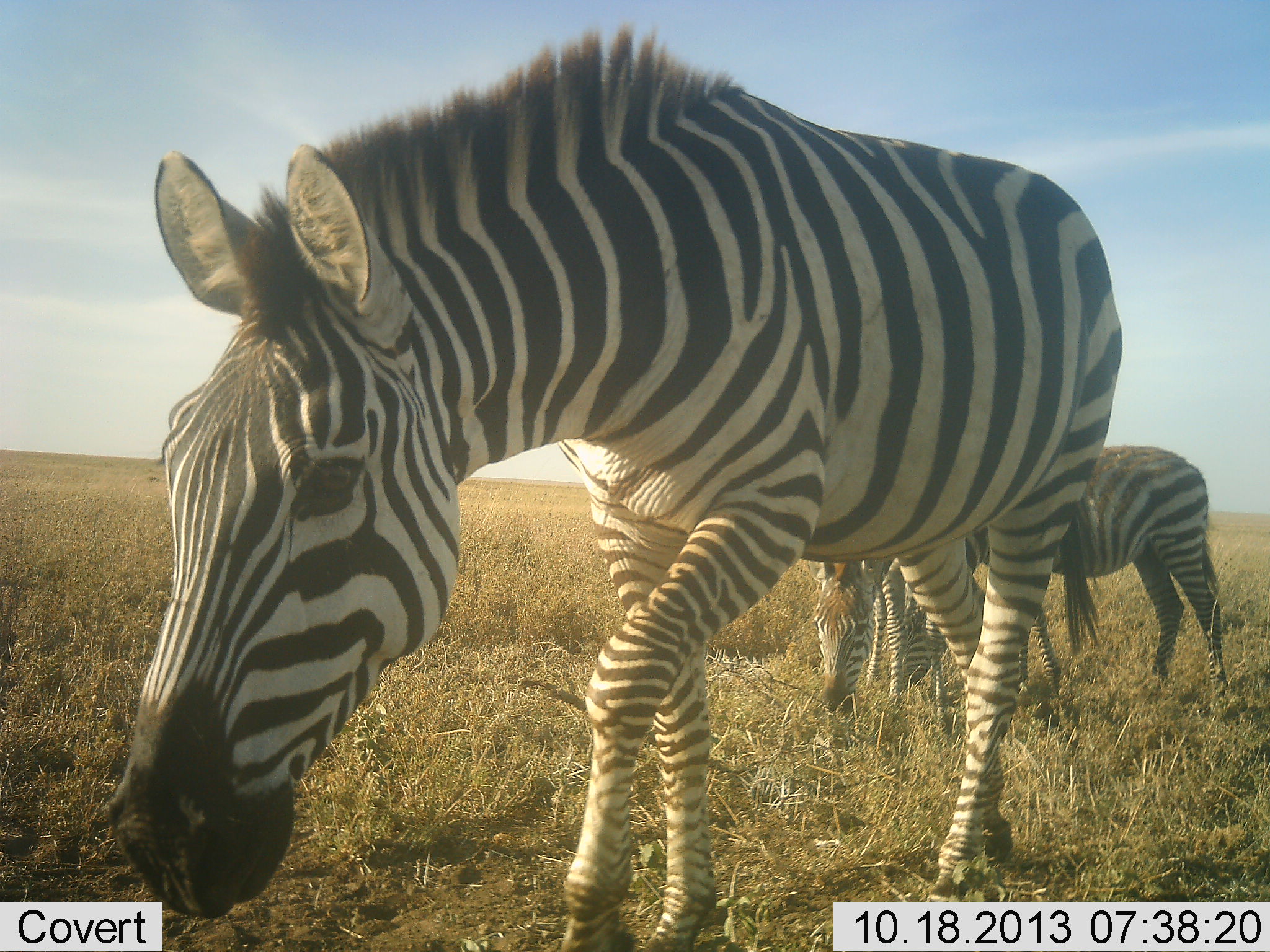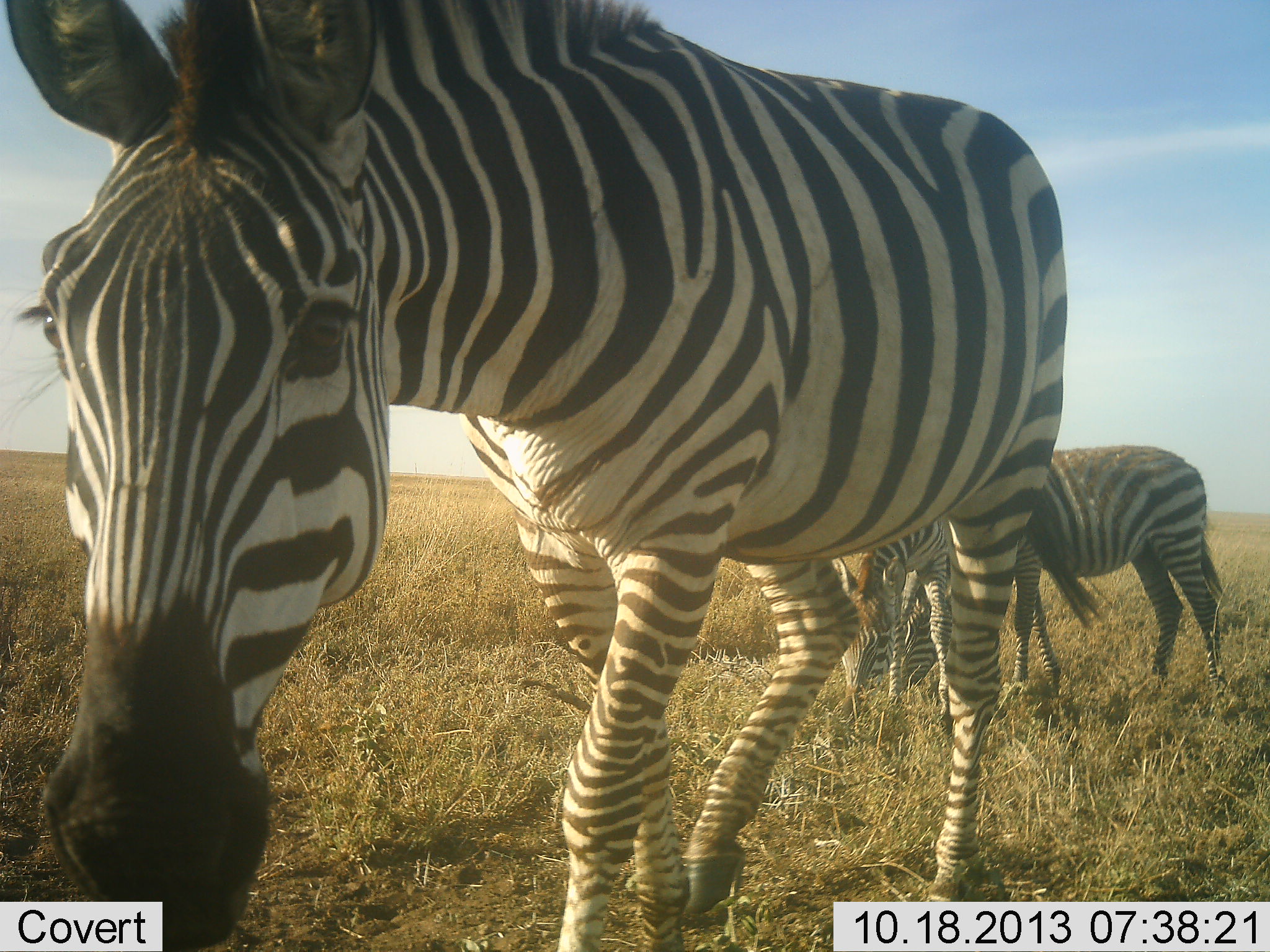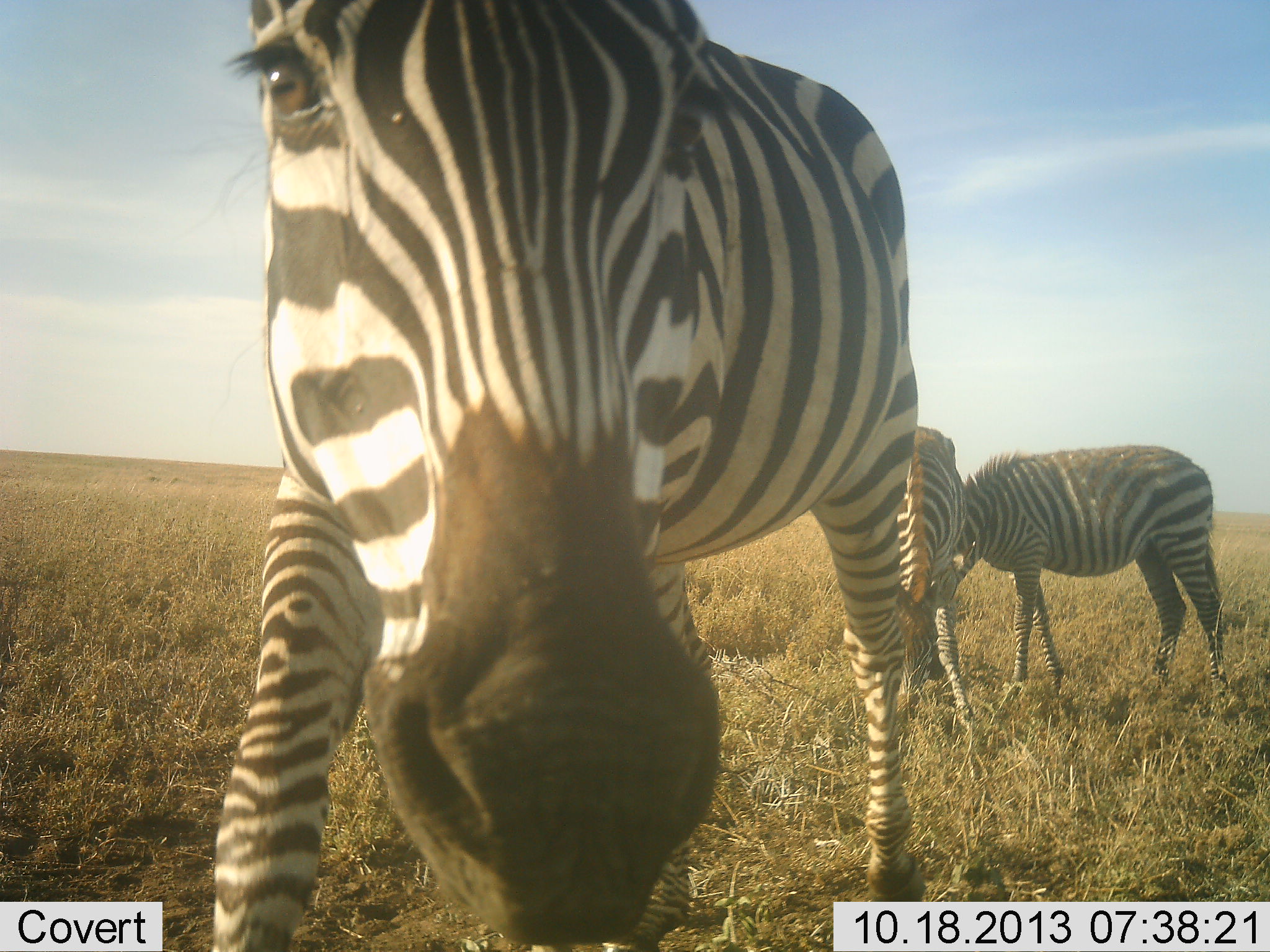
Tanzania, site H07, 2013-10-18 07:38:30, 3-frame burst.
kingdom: Animalia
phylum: Chordata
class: Mammalia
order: Perissodactyla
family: Equidae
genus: Equus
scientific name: Equus quagga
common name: plains zebra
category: zebra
Zebra (plains zebra) (Equus quagga), count 3. Behavior (volunteer vote fractions): standing 50%, resting 0%, moving 70%, interacting 20%. Young present (vote fraction): 0%. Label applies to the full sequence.